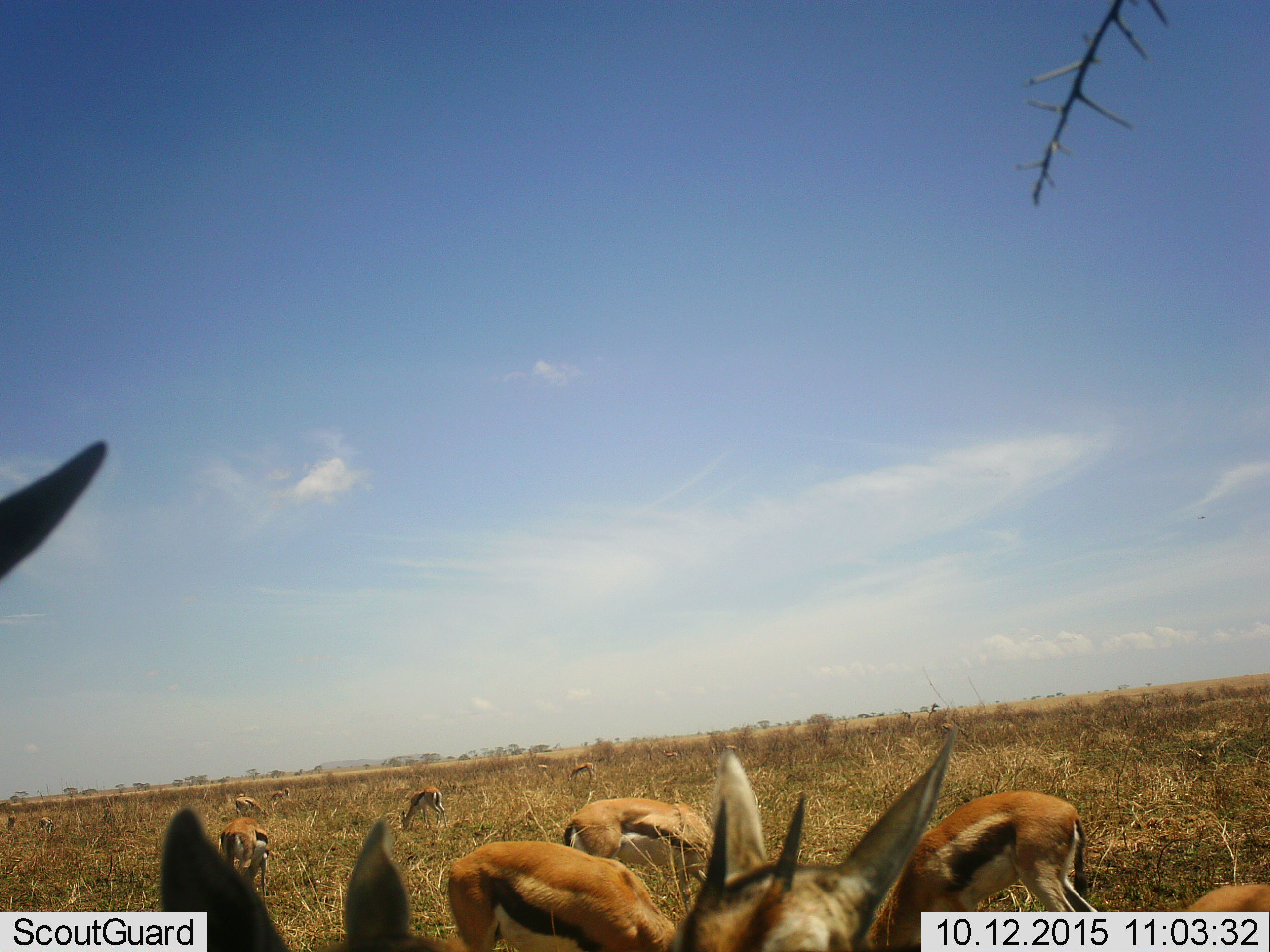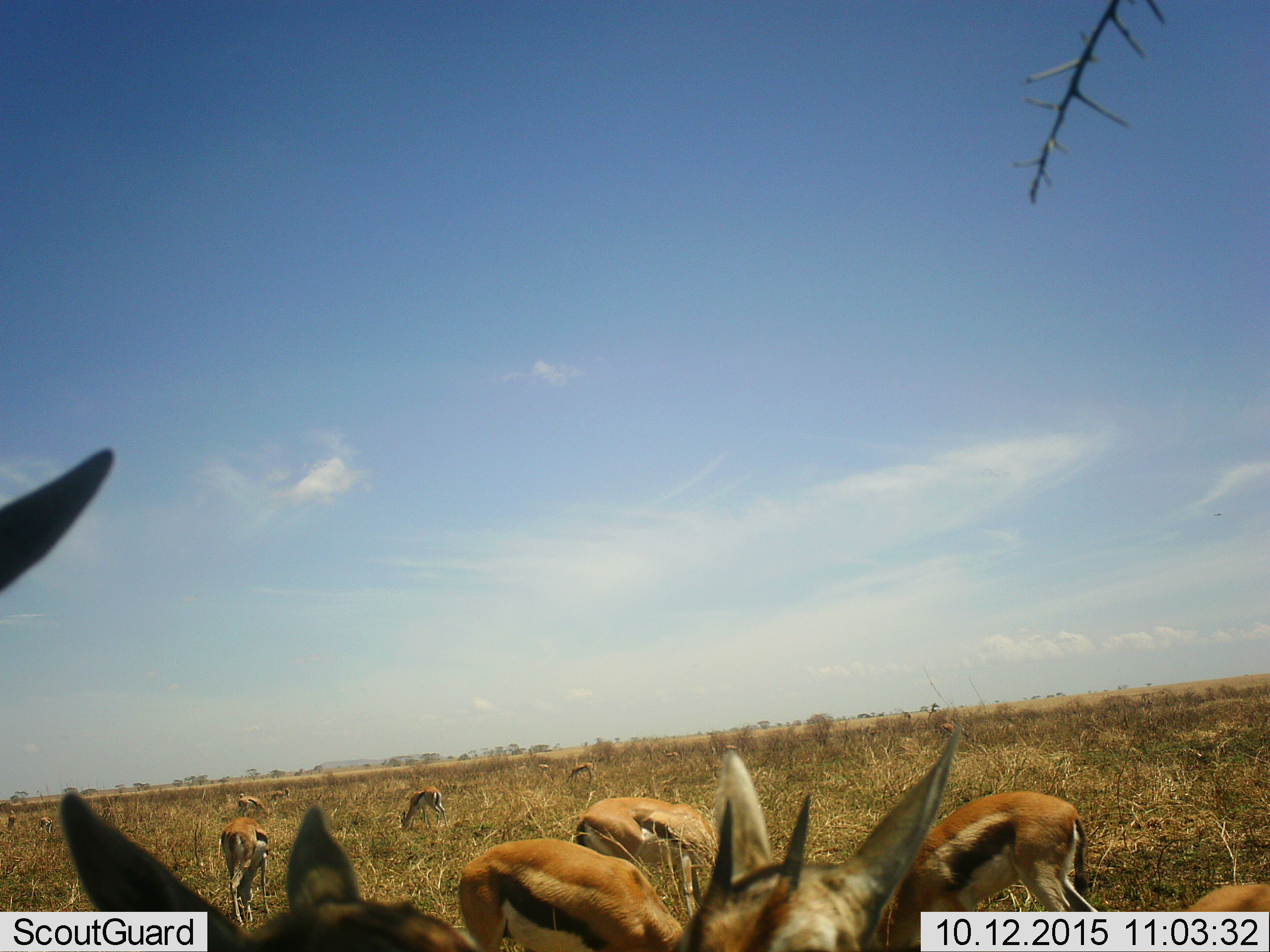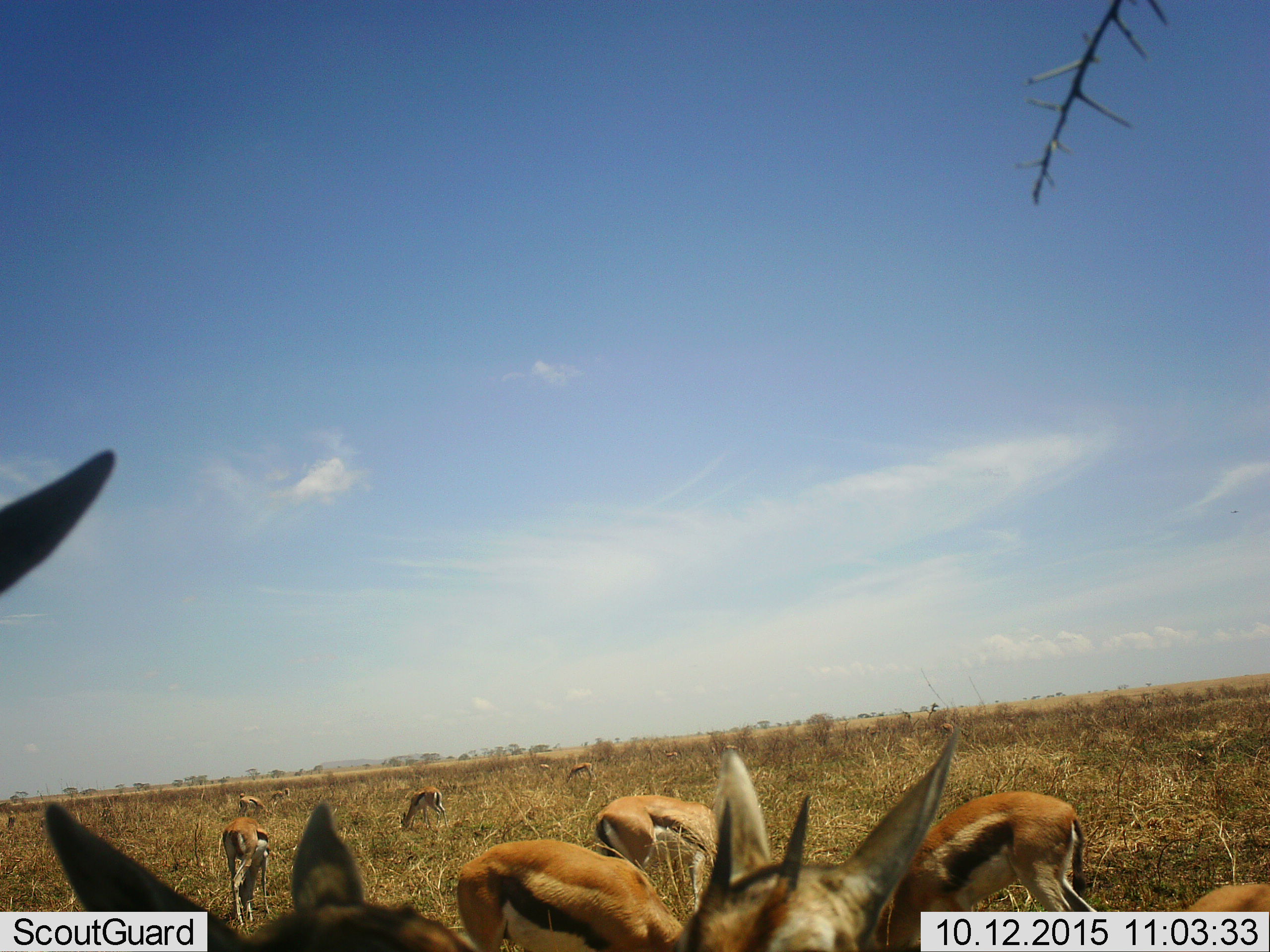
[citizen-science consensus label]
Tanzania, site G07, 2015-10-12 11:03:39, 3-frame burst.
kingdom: Animalia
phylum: Chordata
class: Mammalia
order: Artiodactyla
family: Bovidae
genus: Eudorcas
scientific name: Eudorcas thomsonii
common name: thomson's gazelle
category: gazellethomsons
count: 11-50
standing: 70%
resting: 10%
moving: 50%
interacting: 10%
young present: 0%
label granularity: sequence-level